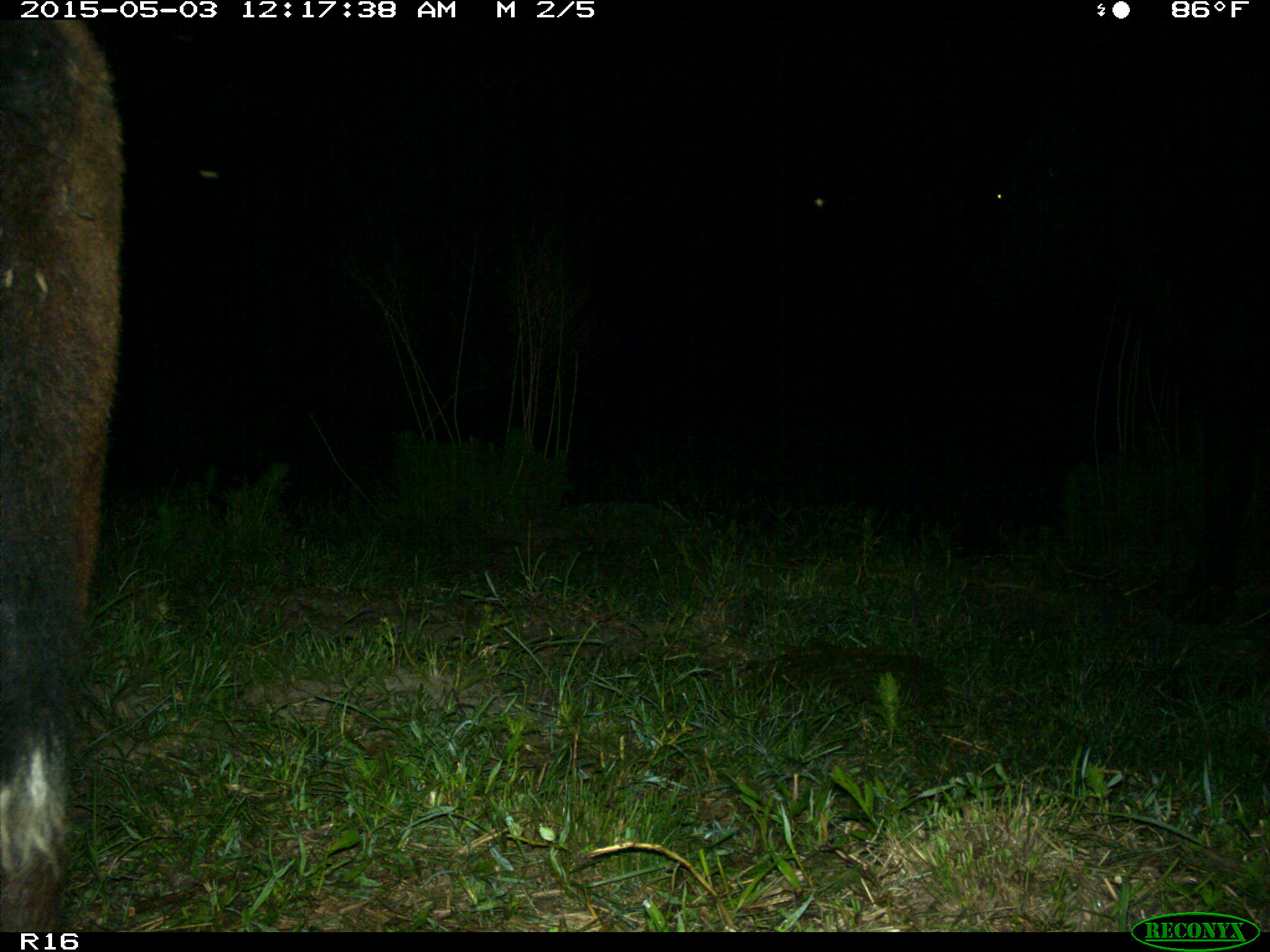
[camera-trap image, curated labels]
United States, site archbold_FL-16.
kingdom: Animalia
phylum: Chordata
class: Mammalia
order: Artiodactyla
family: Bovidae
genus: Bos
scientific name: Bos taurus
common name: domestic cow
Bos taurus (domestic cow).